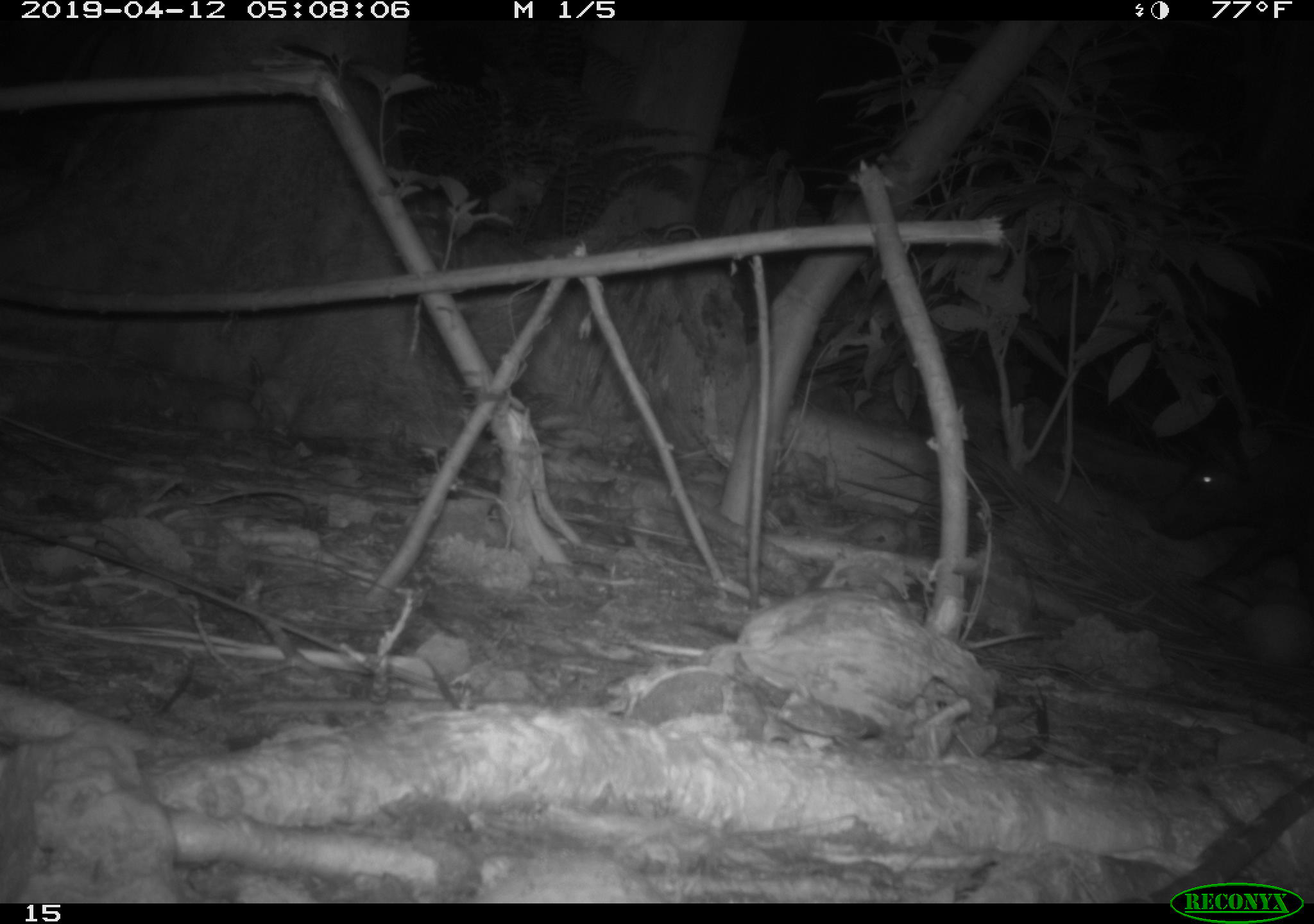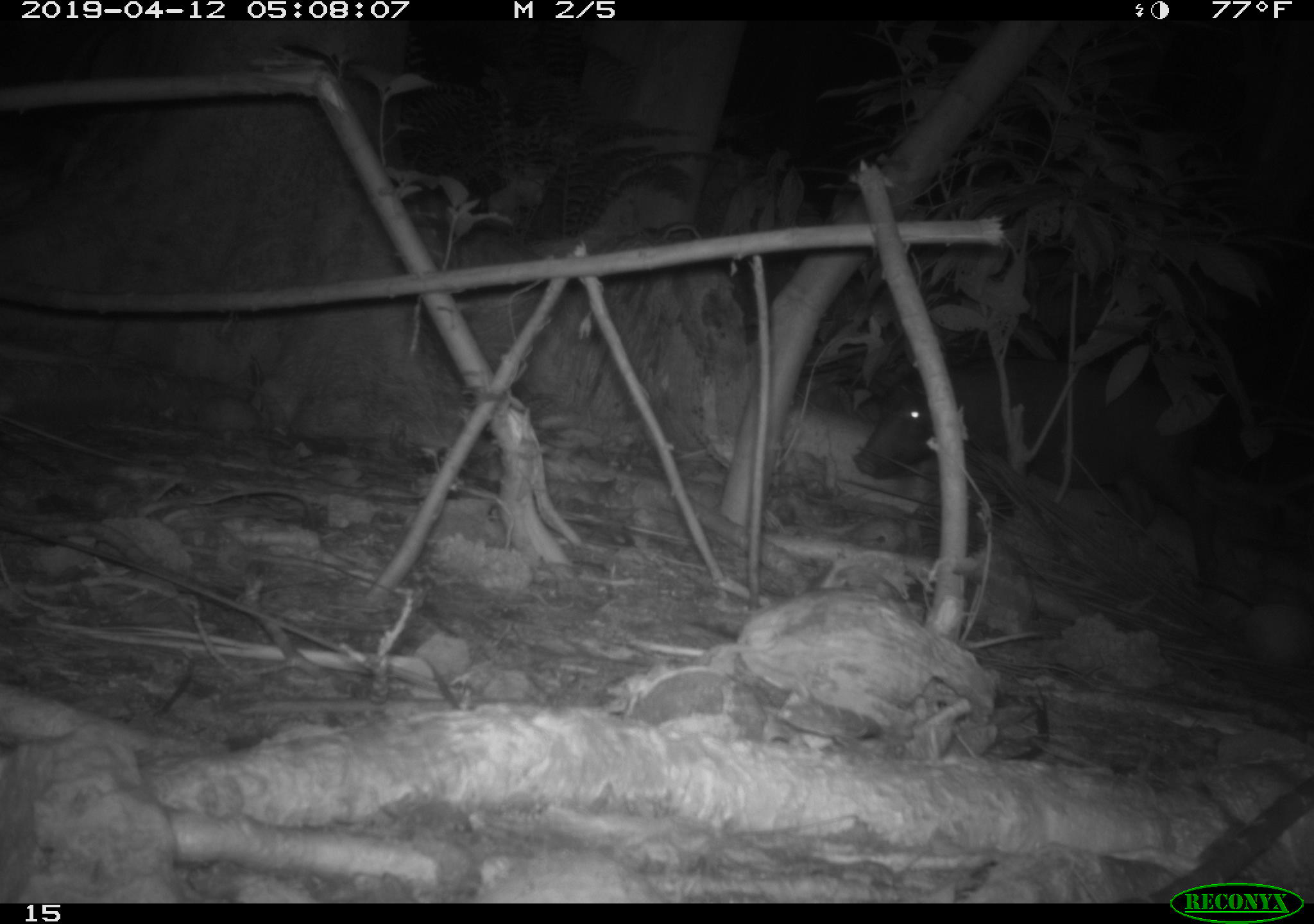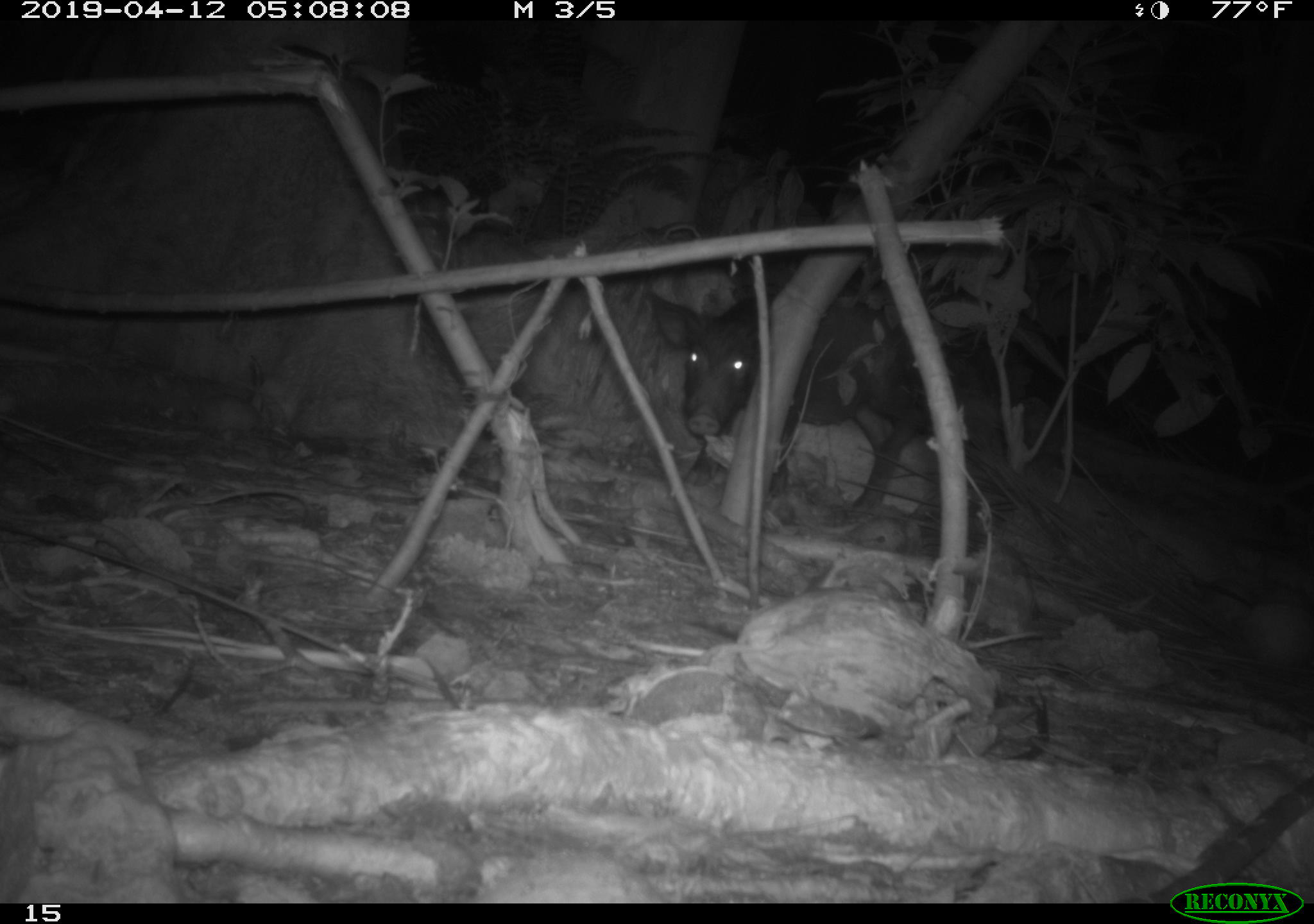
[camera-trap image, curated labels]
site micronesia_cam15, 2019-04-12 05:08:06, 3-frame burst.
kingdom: Animalia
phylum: Chordata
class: Mammalia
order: Artiodactyla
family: Suidae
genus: Sus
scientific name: Sus scrofa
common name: pig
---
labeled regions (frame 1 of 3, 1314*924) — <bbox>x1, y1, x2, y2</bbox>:
pig: <bbox>1162, 417, 1313, 595</bbox>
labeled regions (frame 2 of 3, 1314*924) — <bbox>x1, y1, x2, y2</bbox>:
pig: <bbox>862, 354, 1105, 484</bbox>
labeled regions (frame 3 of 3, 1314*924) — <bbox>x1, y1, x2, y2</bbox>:
pig: <bbox>643, 252, 931, 521</bbox>